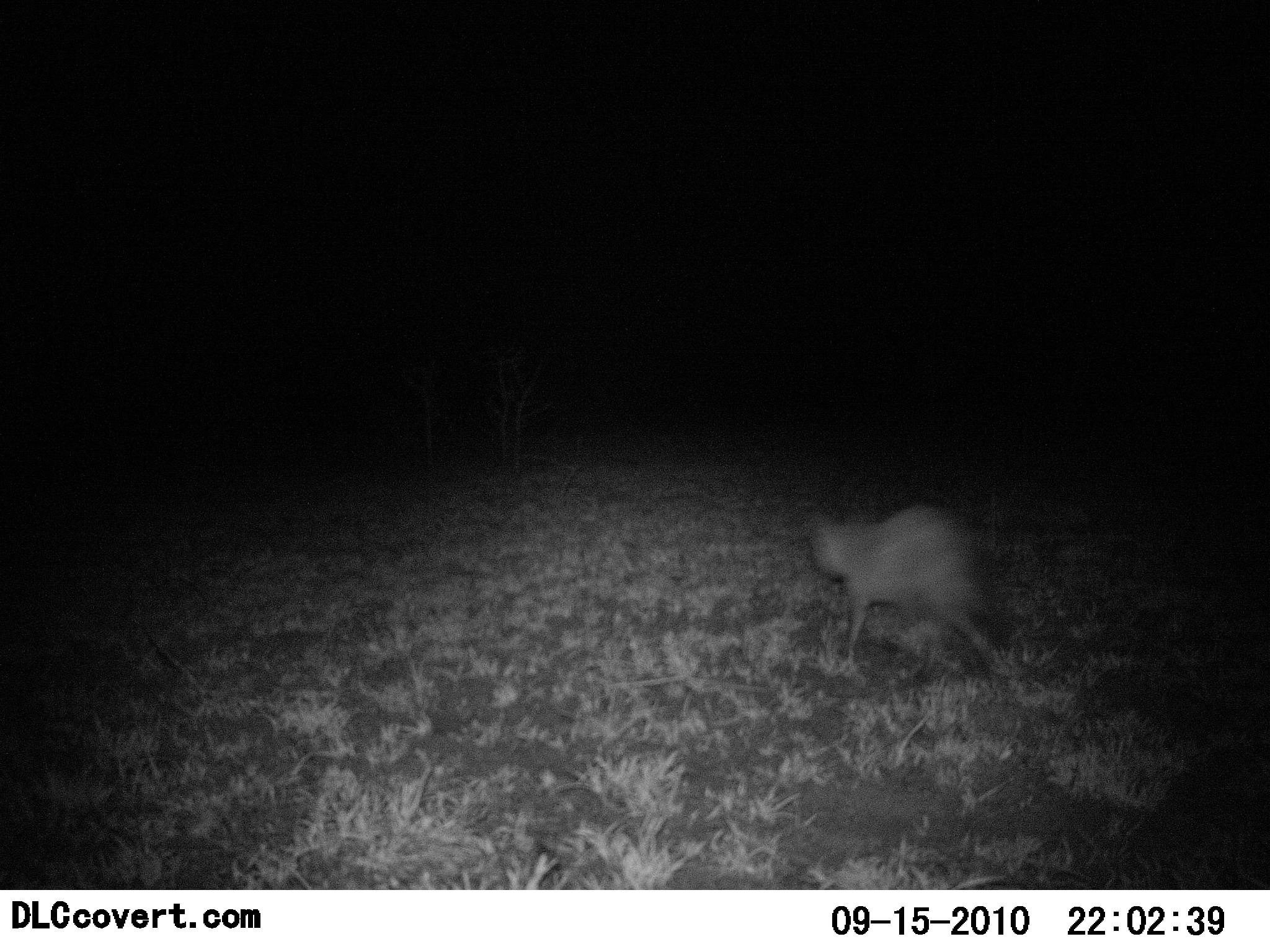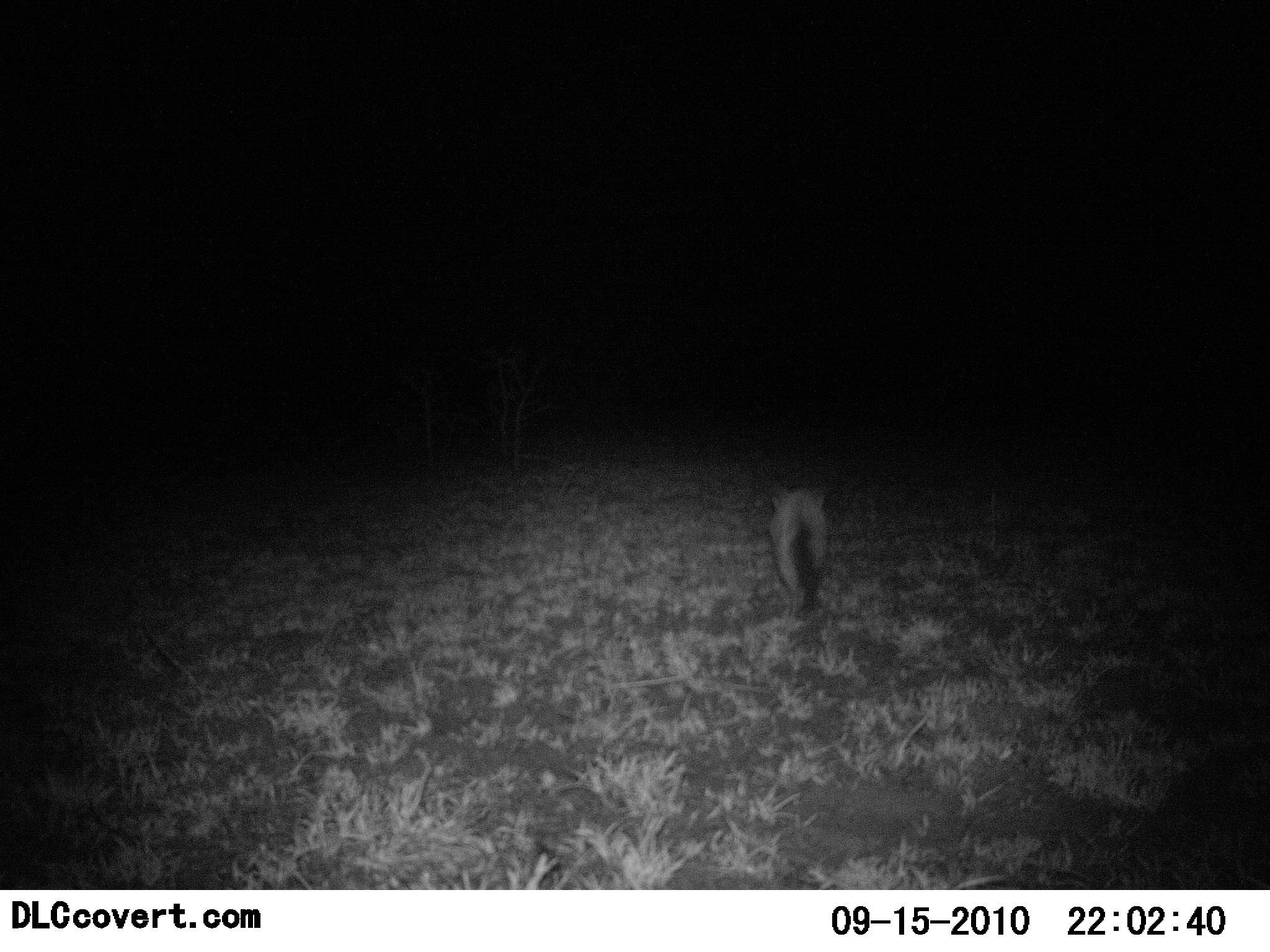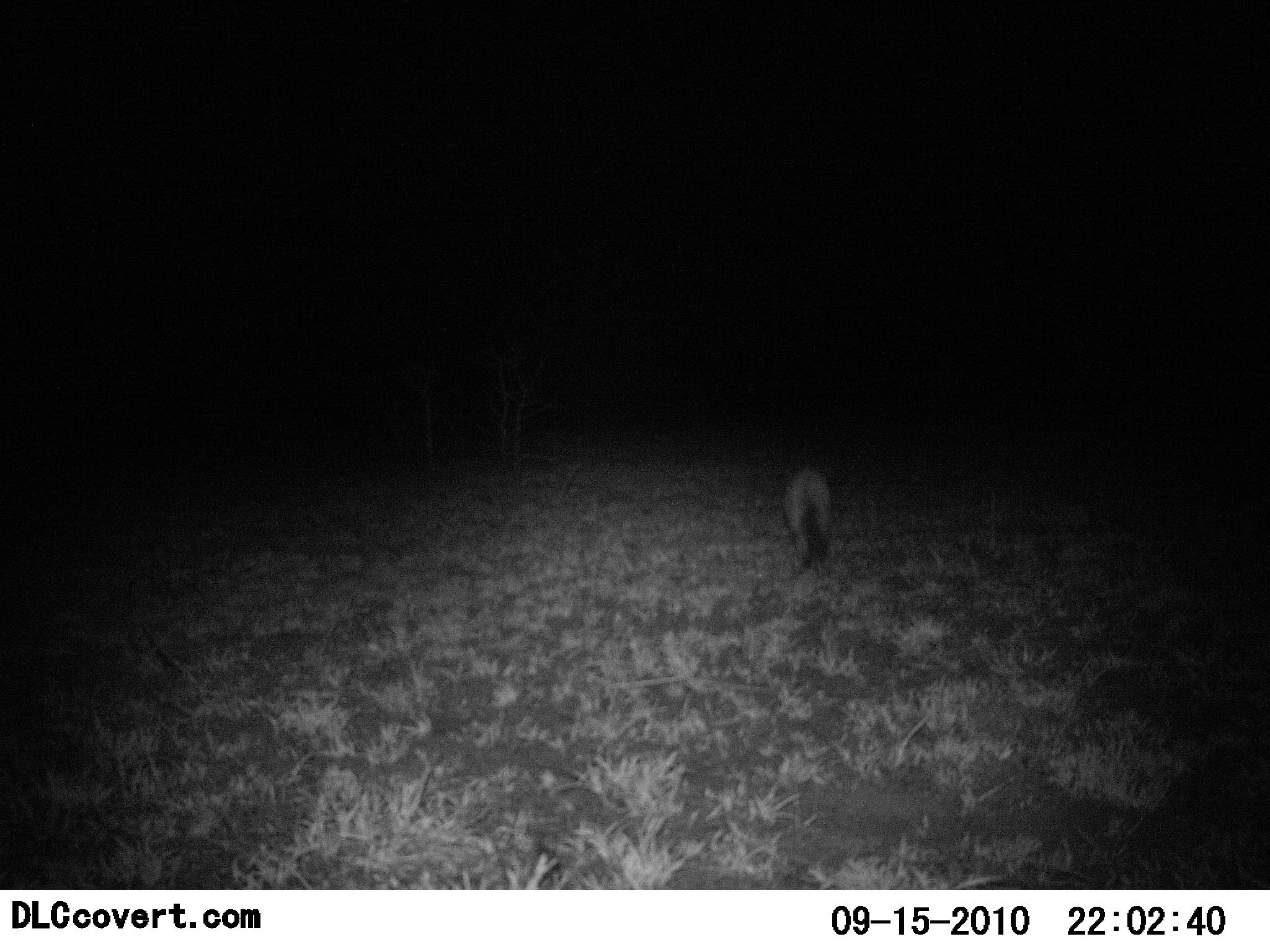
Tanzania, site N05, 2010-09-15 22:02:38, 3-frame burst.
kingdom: Animalia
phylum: Chordata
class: Mammalia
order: Carnivora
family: Canidae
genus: Otocyon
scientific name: Otocyon megalotis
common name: bat-eared fox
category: batearedfox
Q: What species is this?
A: Batearedfox (bat-eared fox) (Otocyon megalotis).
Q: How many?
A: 1.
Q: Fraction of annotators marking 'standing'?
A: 0%.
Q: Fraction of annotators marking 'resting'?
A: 0%.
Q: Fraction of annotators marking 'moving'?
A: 100%.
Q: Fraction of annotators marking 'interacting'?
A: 0%.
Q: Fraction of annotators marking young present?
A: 0%.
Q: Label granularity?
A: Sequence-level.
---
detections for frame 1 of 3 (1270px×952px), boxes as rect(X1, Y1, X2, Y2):
animal: rect(803, 497, 1016, 676)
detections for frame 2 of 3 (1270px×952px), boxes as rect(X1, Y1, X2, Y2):
animal: rect(766, 478, 841, 609)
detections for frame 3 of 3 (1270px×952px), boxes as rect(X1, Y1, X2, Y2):
animal: rect(779, 468, 841, 568)